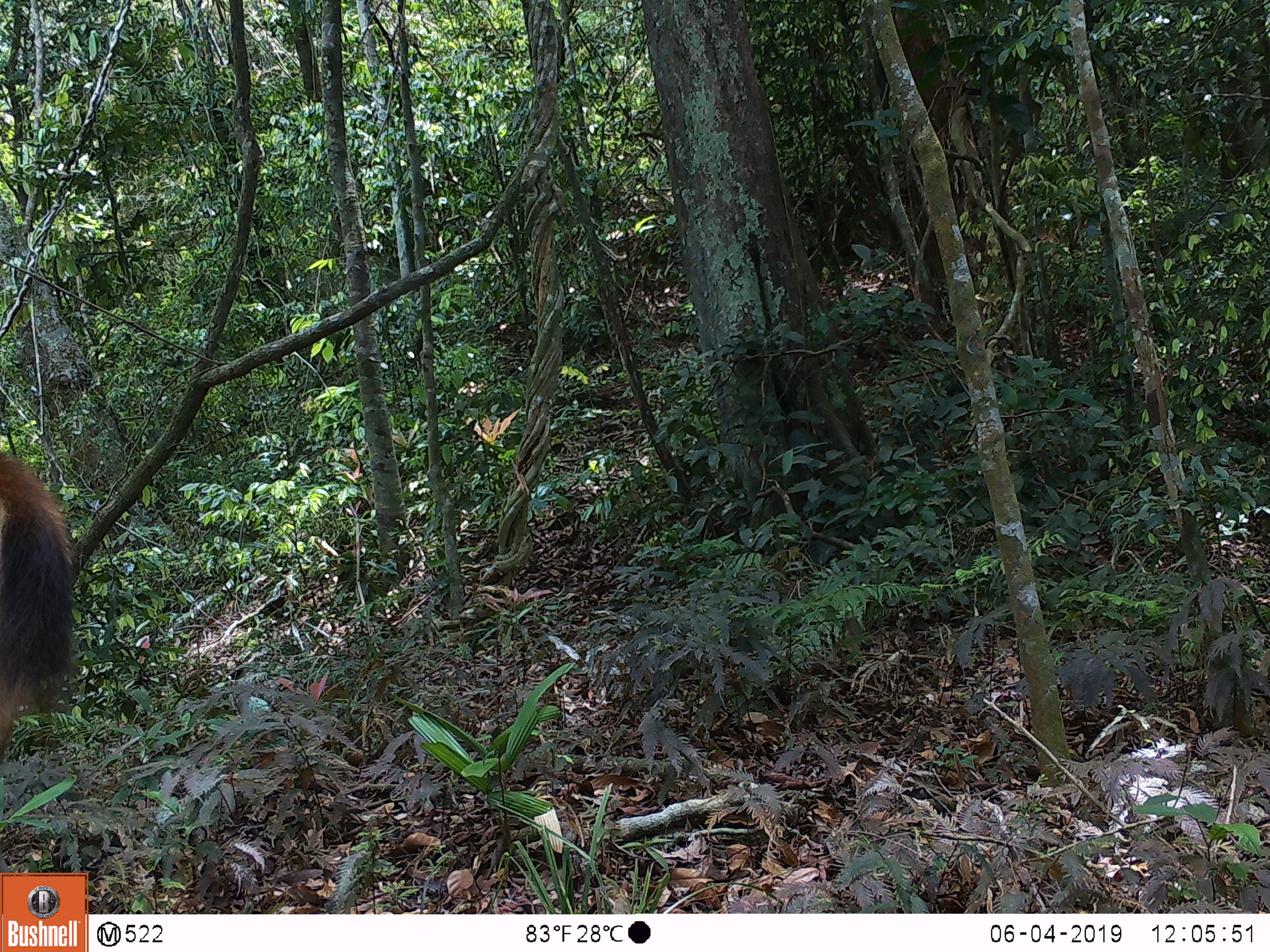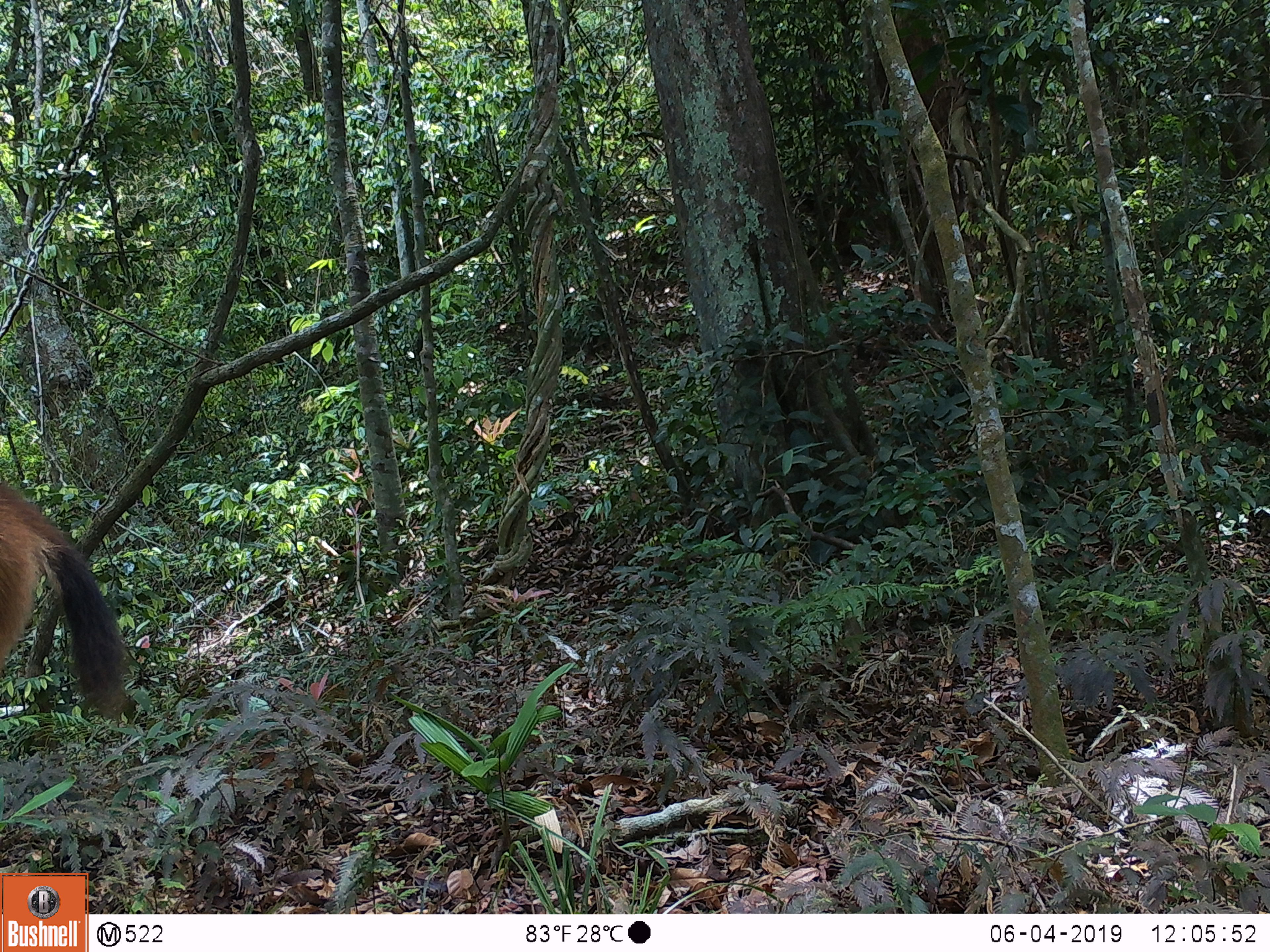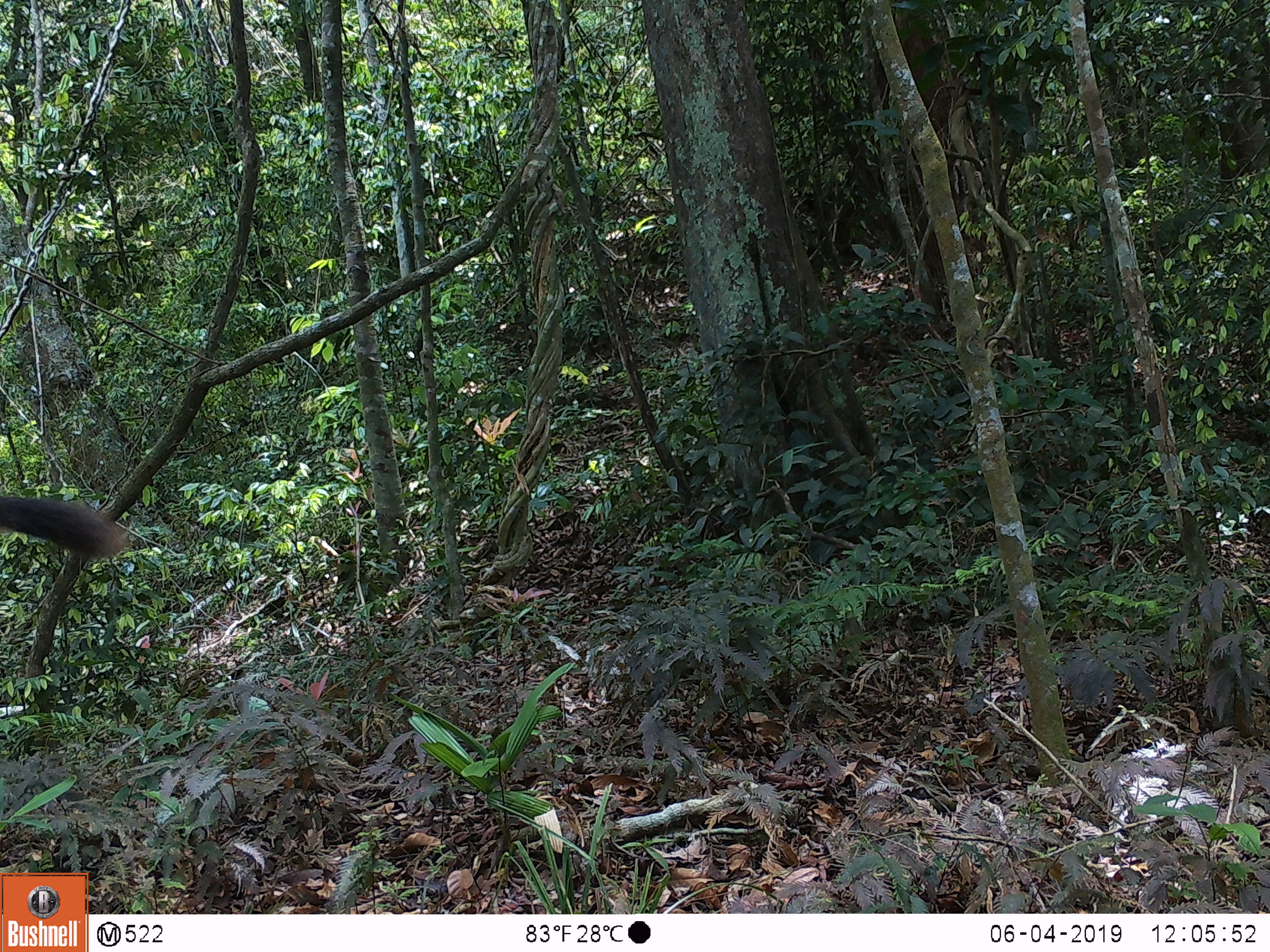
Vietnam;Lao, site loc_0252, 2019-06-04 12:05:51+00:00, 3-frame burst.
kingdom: Animalia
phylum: Chordata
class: Mammalia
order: Artiodactyla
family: Cervidae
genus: Rusa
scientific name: Rusa unicolor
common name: sambar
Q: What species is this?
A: Sambar (Rusa unicolor).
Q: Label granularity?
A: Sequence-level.